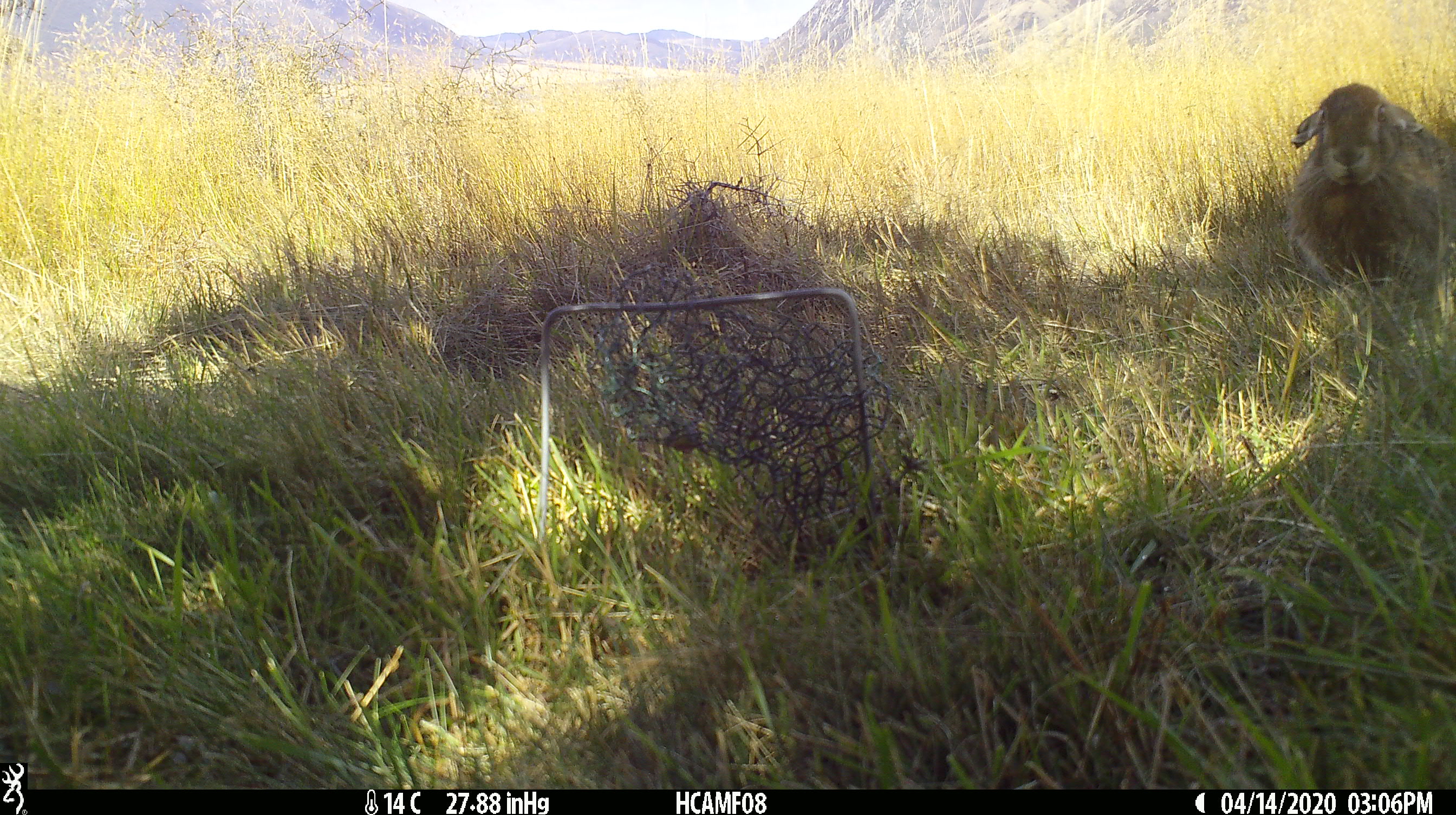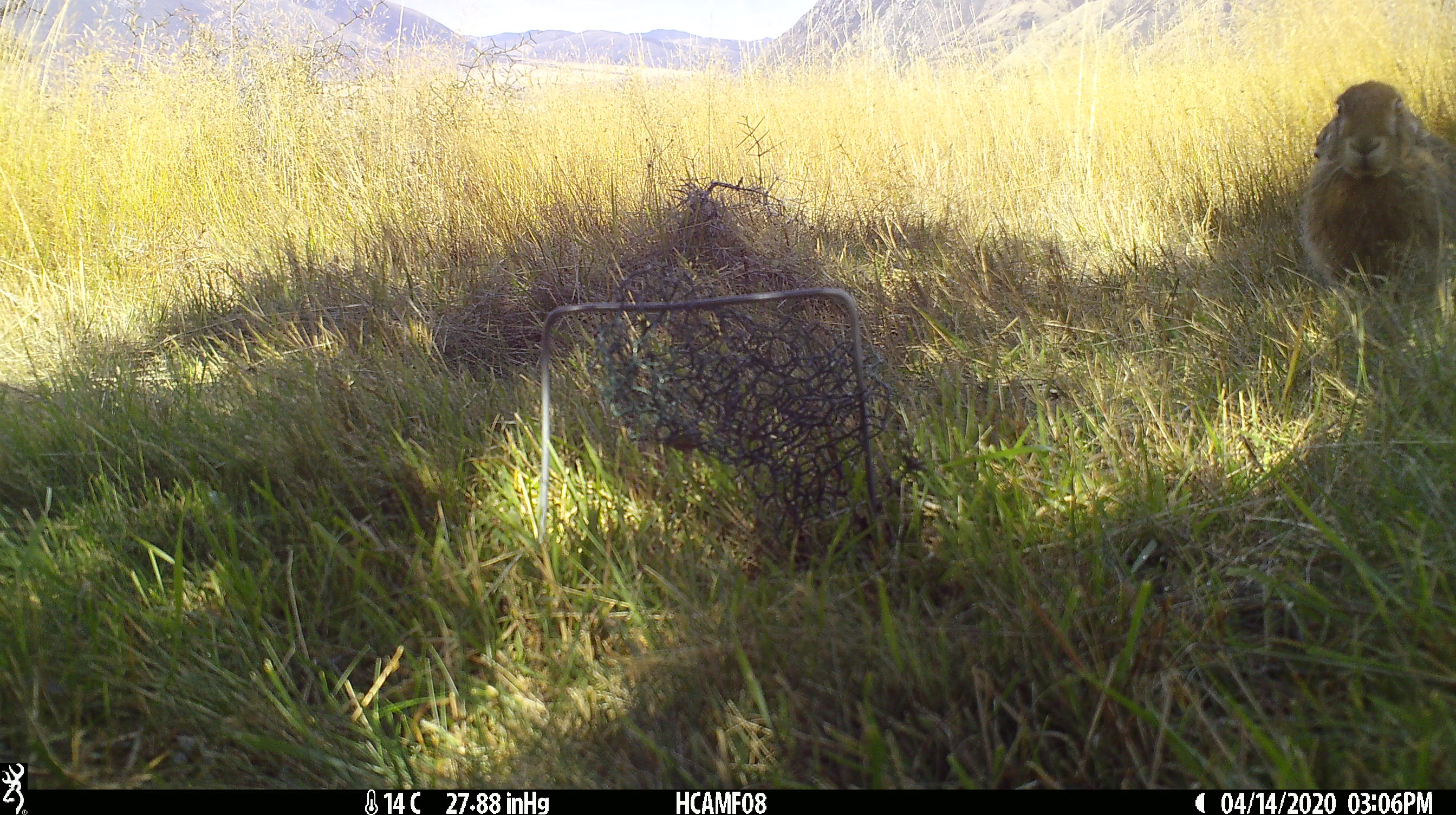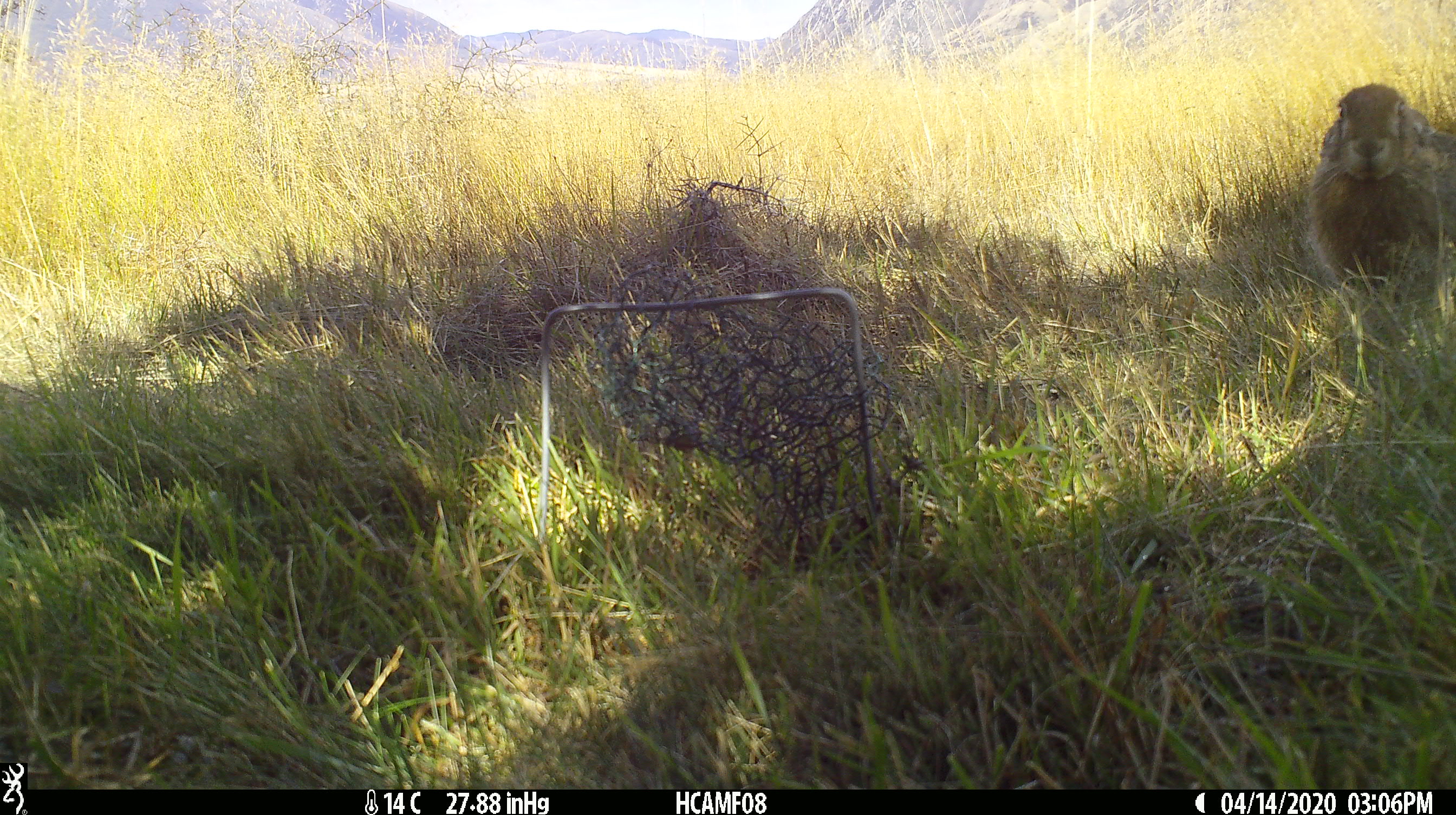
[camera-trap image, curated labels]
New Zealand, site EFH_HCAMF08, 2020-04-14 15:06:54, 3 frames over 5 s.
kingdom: Animalia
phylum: Chordata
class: Mammalia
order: Lagomorpha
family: Leporidae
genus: Oryctolagus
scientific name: Oryctolagus cuniculus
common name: european rabbit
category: rabbit